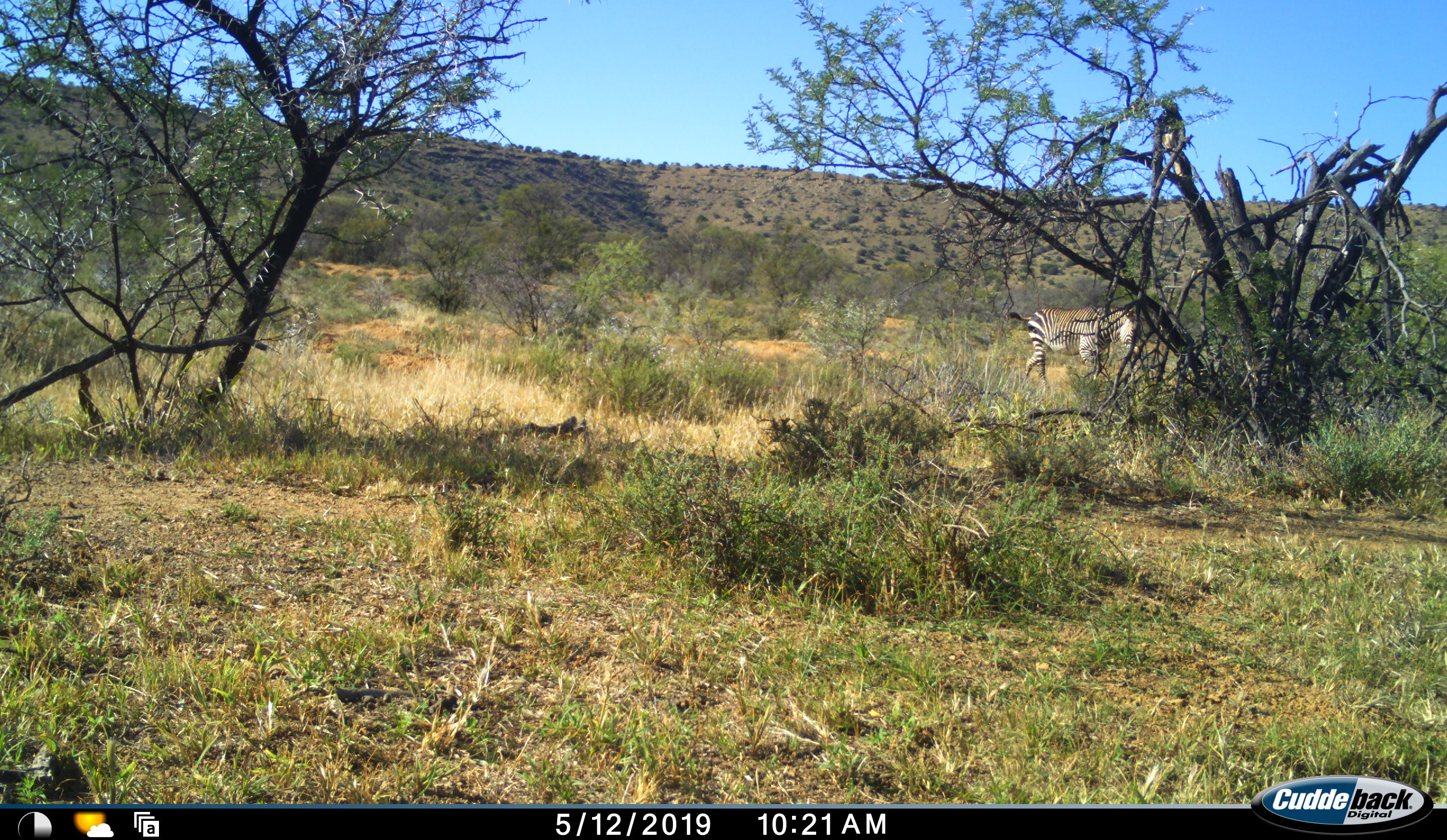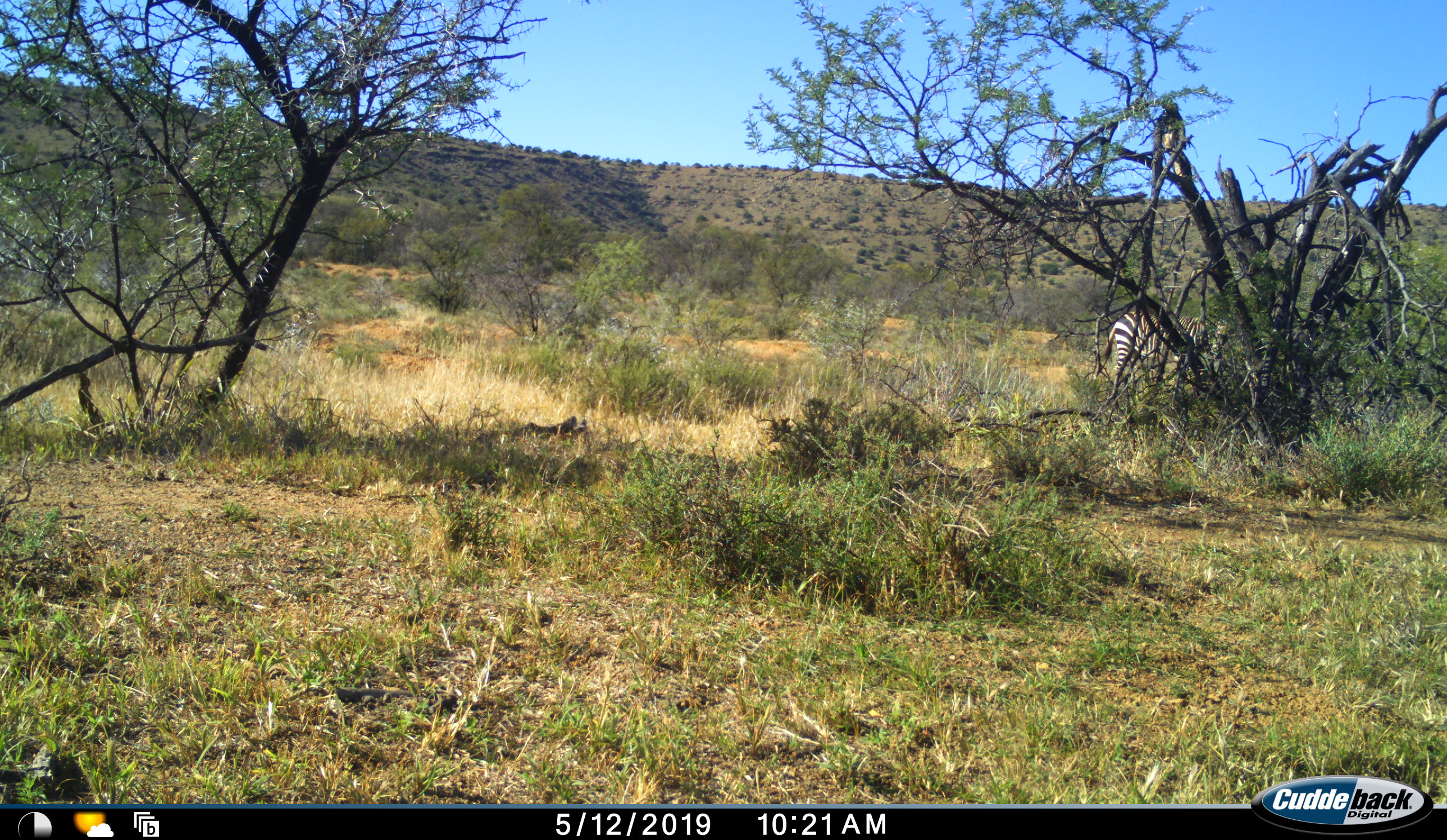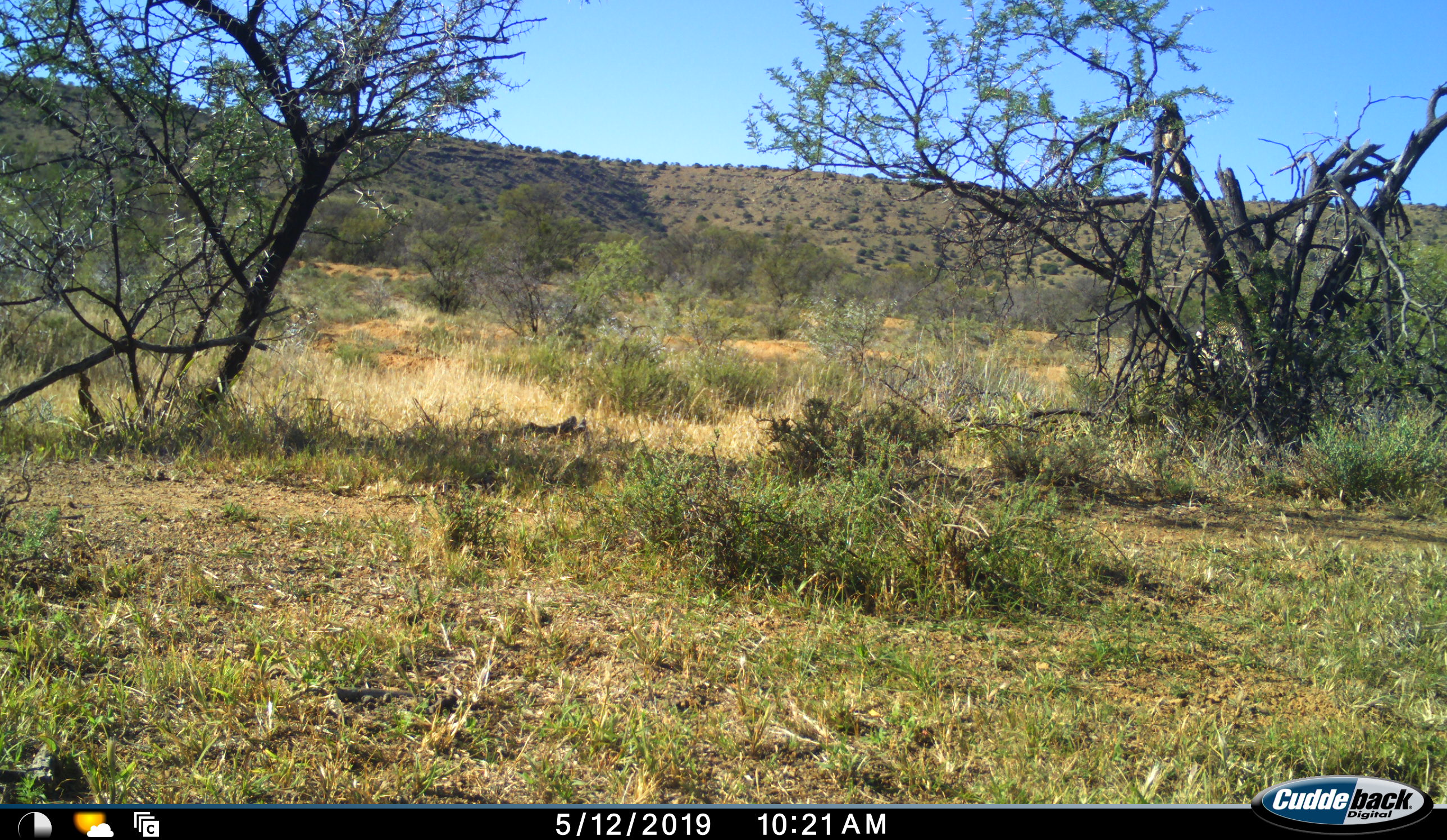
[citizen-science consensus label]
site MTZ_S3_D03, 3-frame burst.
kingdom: Animalia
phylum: Chordata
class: Mammalia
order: Perissodactyla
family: Equidae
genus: Equus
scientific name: Equus zebra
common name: mountain zebra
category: zebramountain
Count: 1.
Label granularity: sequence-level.